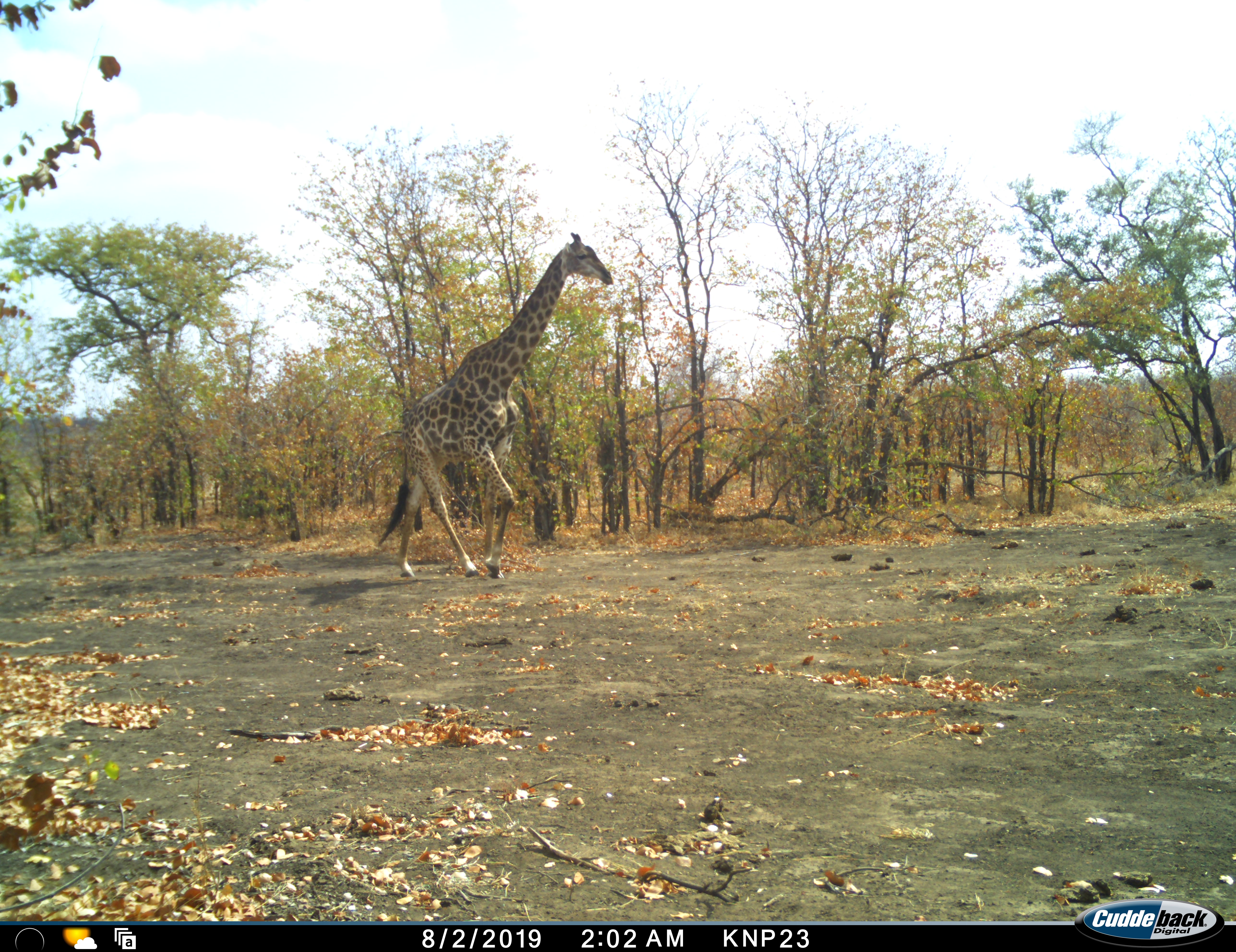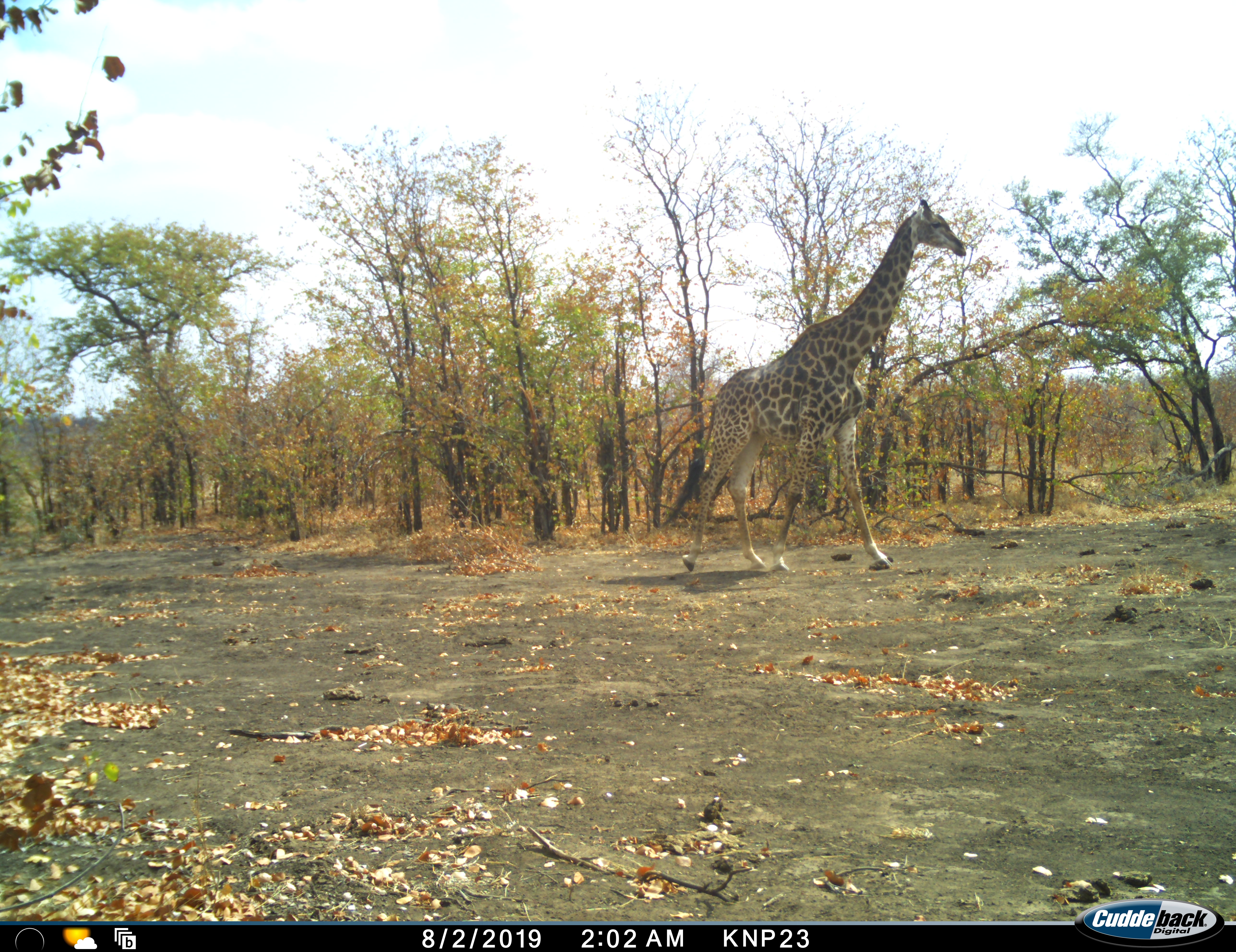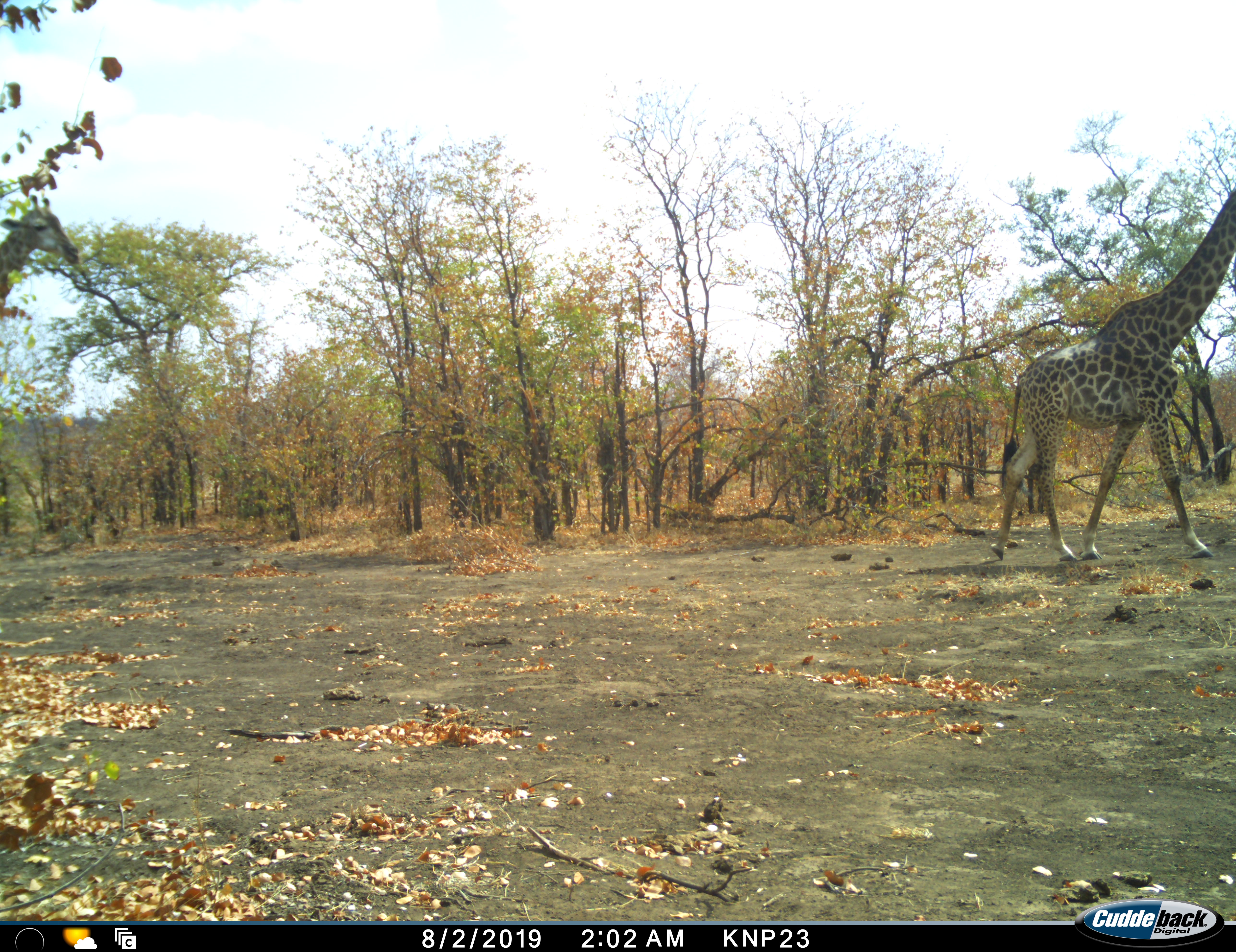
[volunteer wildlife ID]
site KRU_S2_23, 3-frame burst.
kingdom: Animalia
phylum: Chordata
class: Mammalia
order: Artiodactyla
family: Giraffidae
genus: Giraffa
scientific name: Giraffa camelopardalis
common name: giraffe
Giraffe (Giraffa camelopardalis), count 1. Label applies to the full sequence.